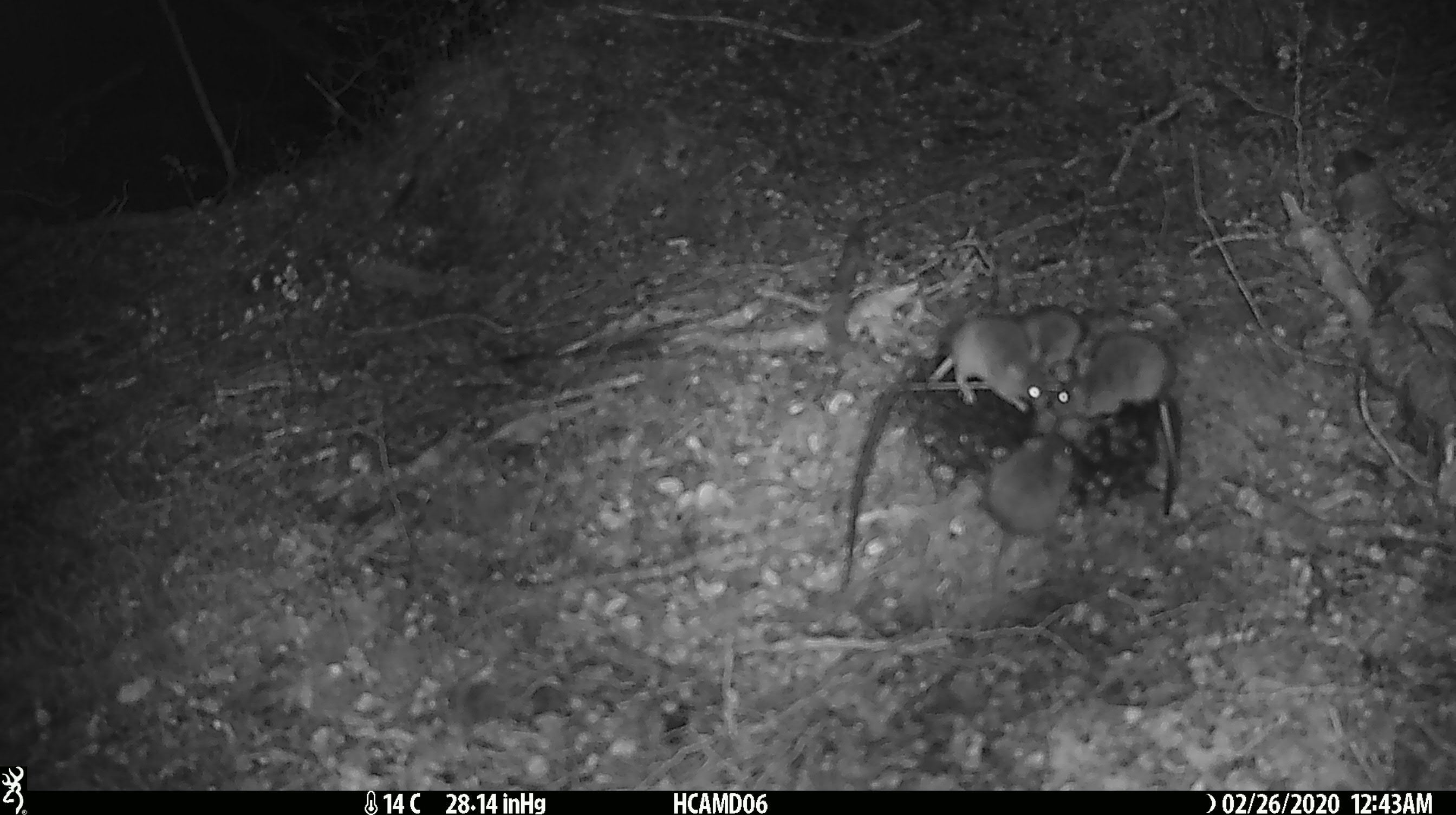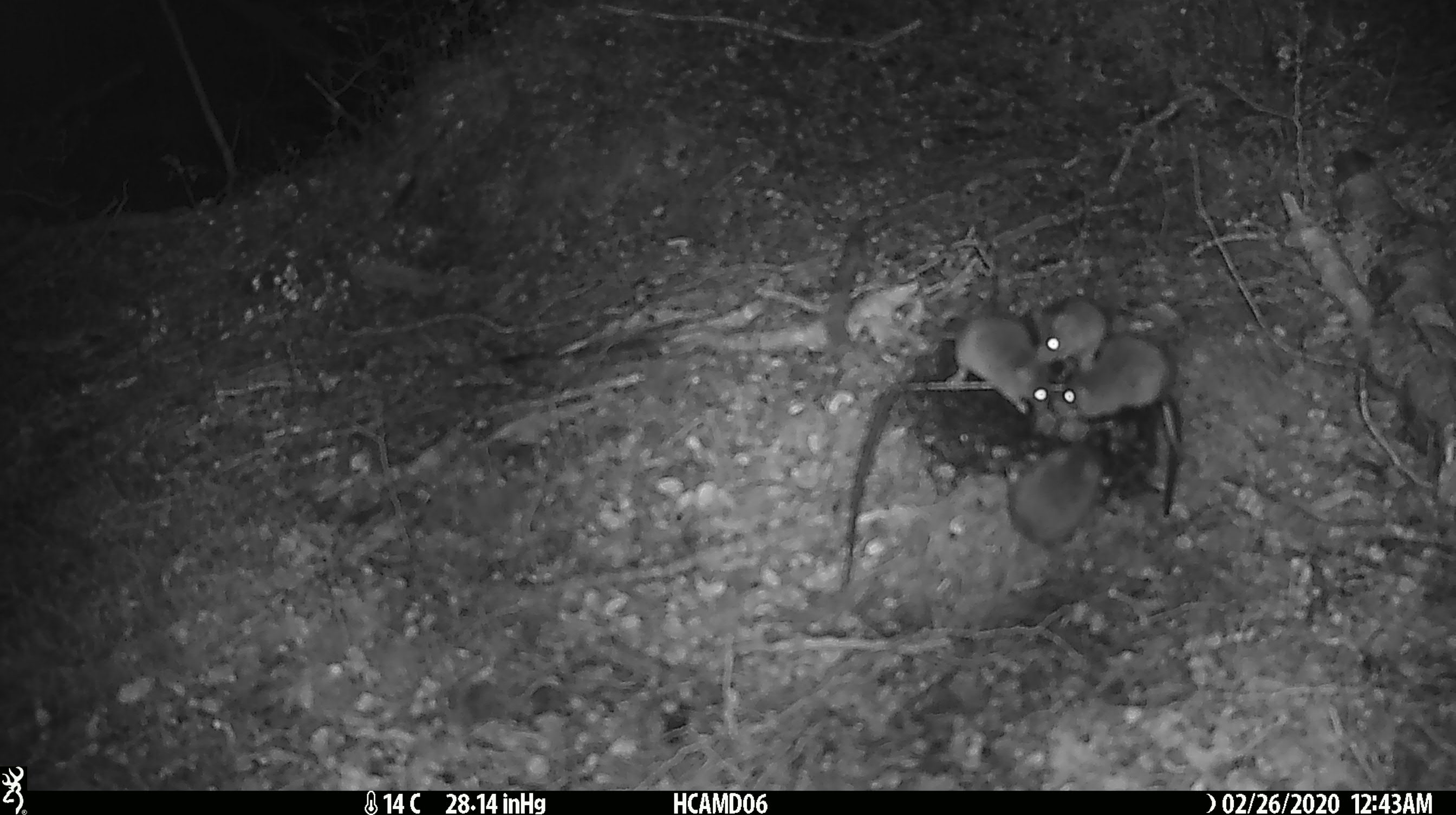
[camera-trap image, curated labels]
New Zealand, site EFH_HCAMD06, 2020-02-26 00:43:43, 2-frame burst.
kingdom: Animalia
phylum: Chordata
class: Mammalia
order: Rodentia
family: Muridae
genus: Mus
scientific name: Mus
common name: mouse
Mouse (Mus).